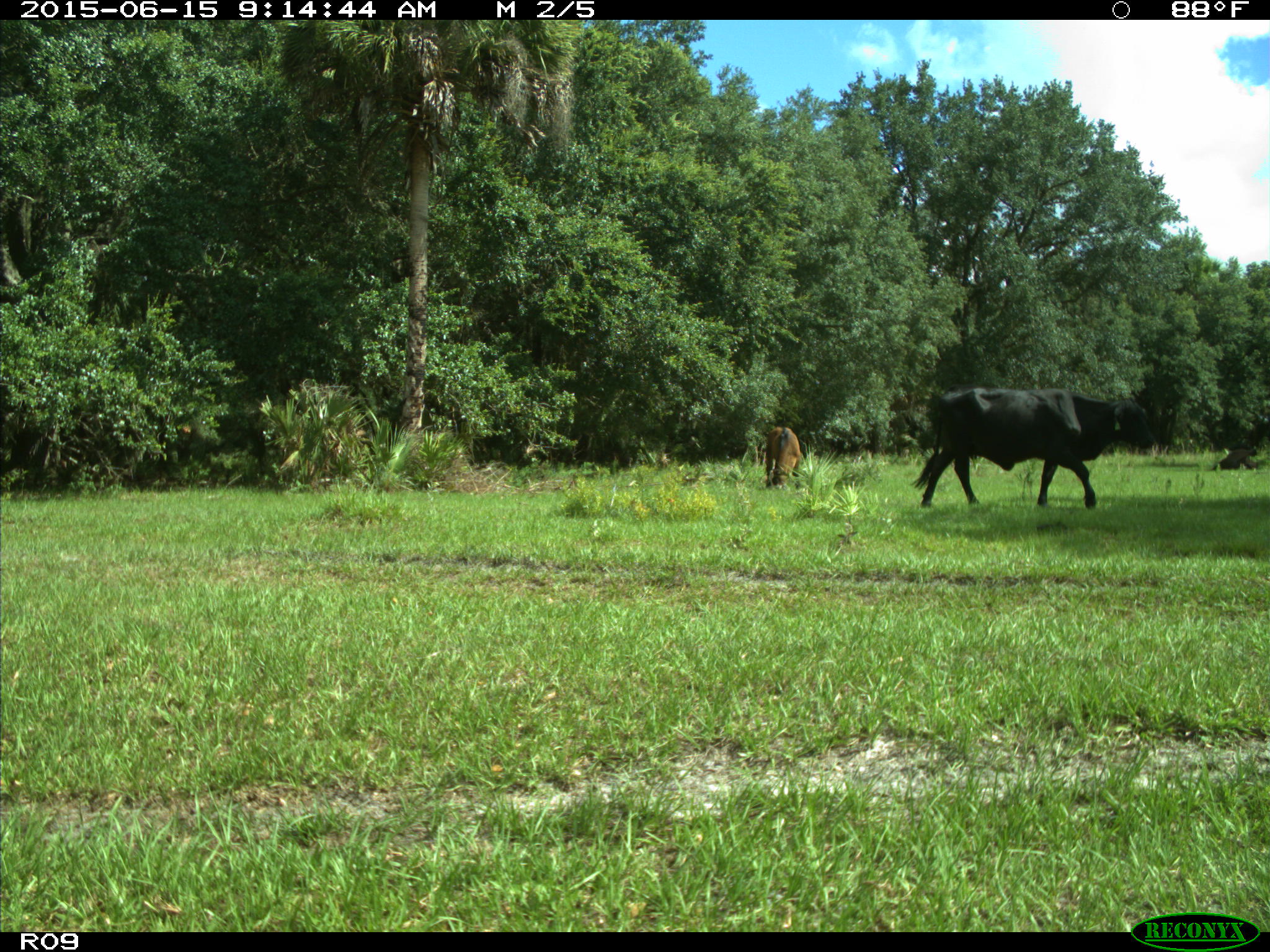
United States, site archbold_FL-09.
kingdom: Animalia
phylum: Chordata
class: Mammalia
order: Artiodactyla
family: Bovidae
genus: Bos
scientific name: Bos taurus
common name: domestic cow